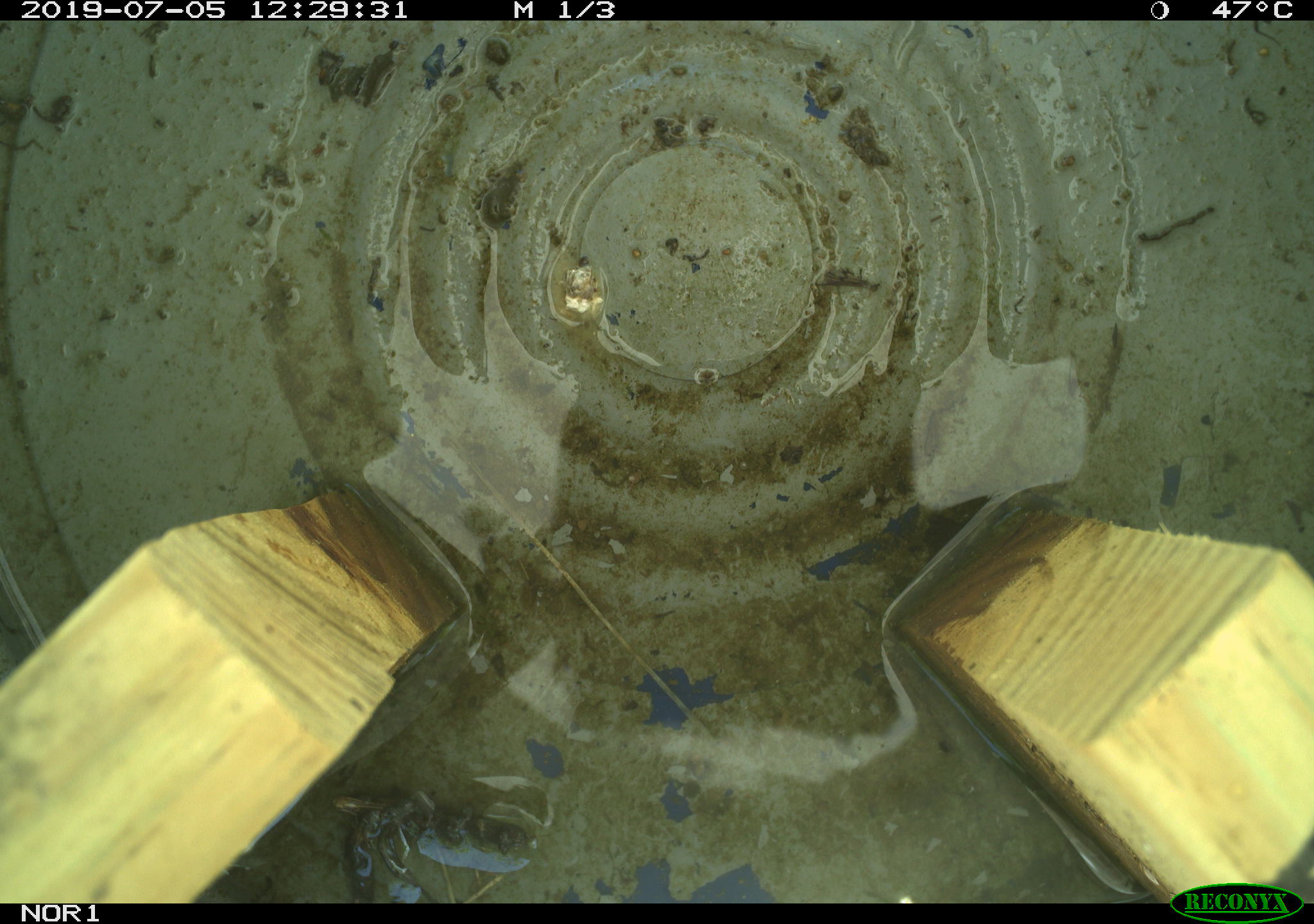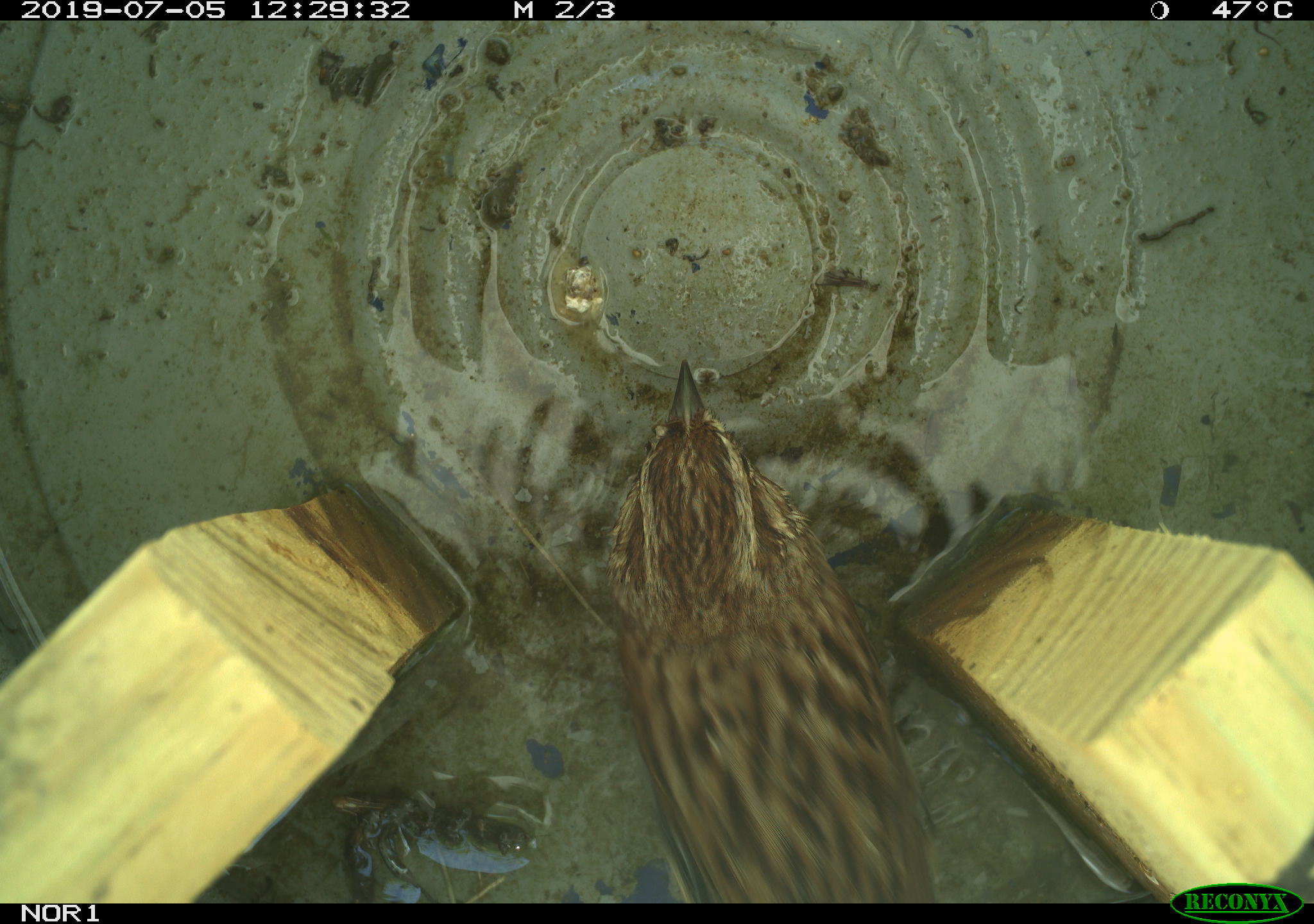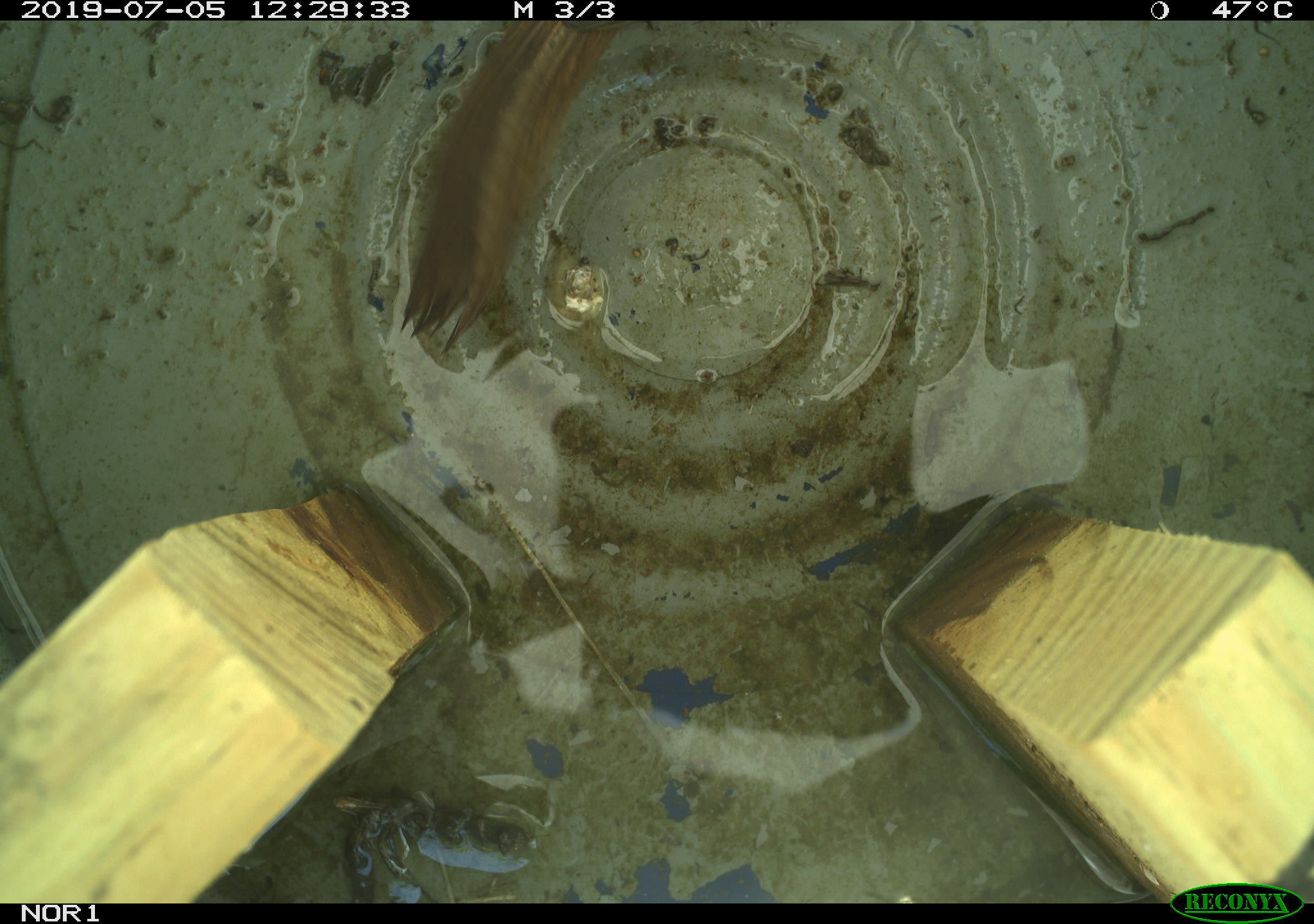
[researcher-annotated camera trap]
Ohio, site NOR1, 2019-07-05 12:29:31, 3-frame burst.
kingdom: Animalia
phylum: Chordata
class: Aves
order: Passeriformes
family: Passerellidae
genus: Melospiza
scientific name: Melospiza melodia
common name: song sparrow